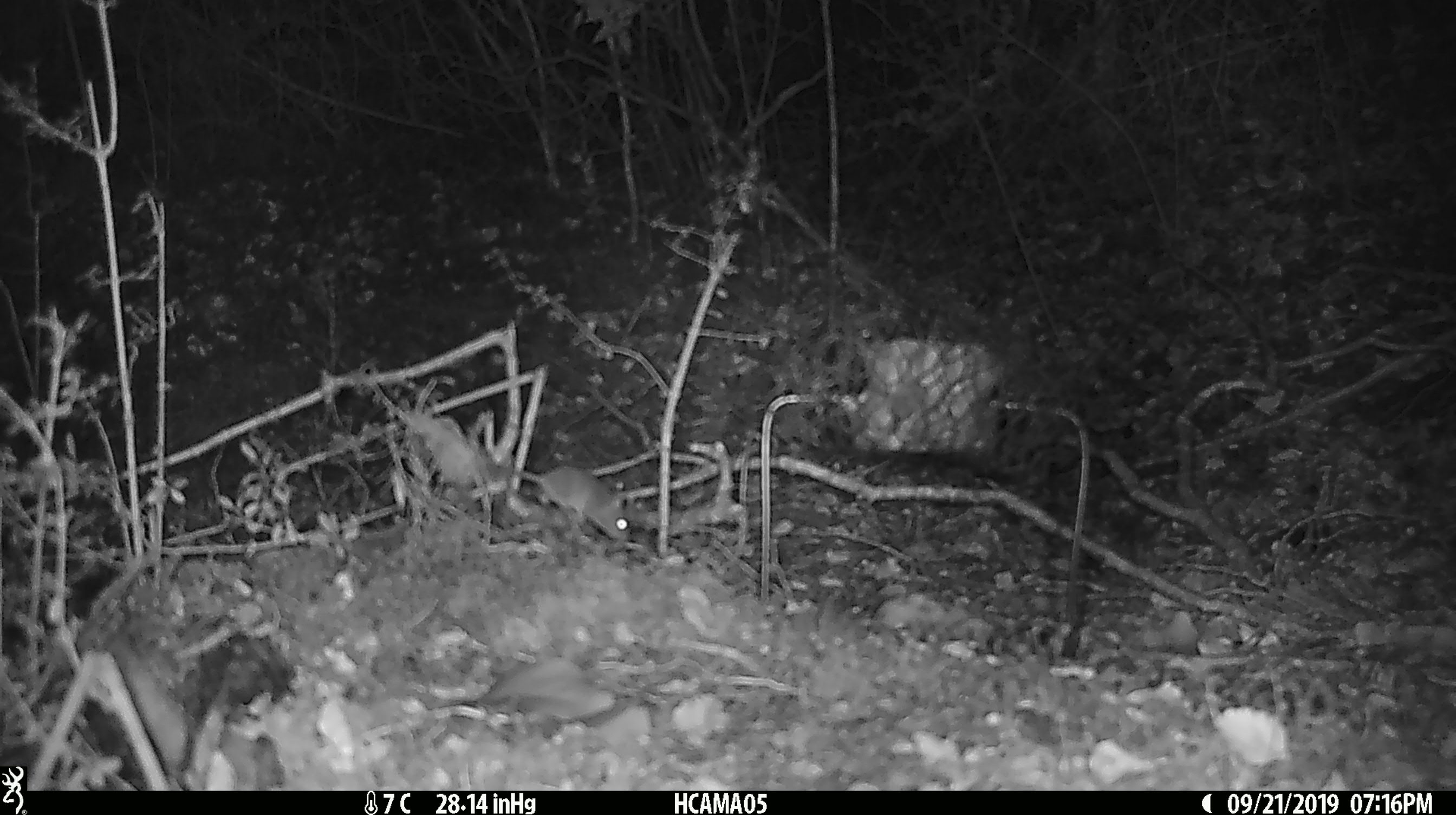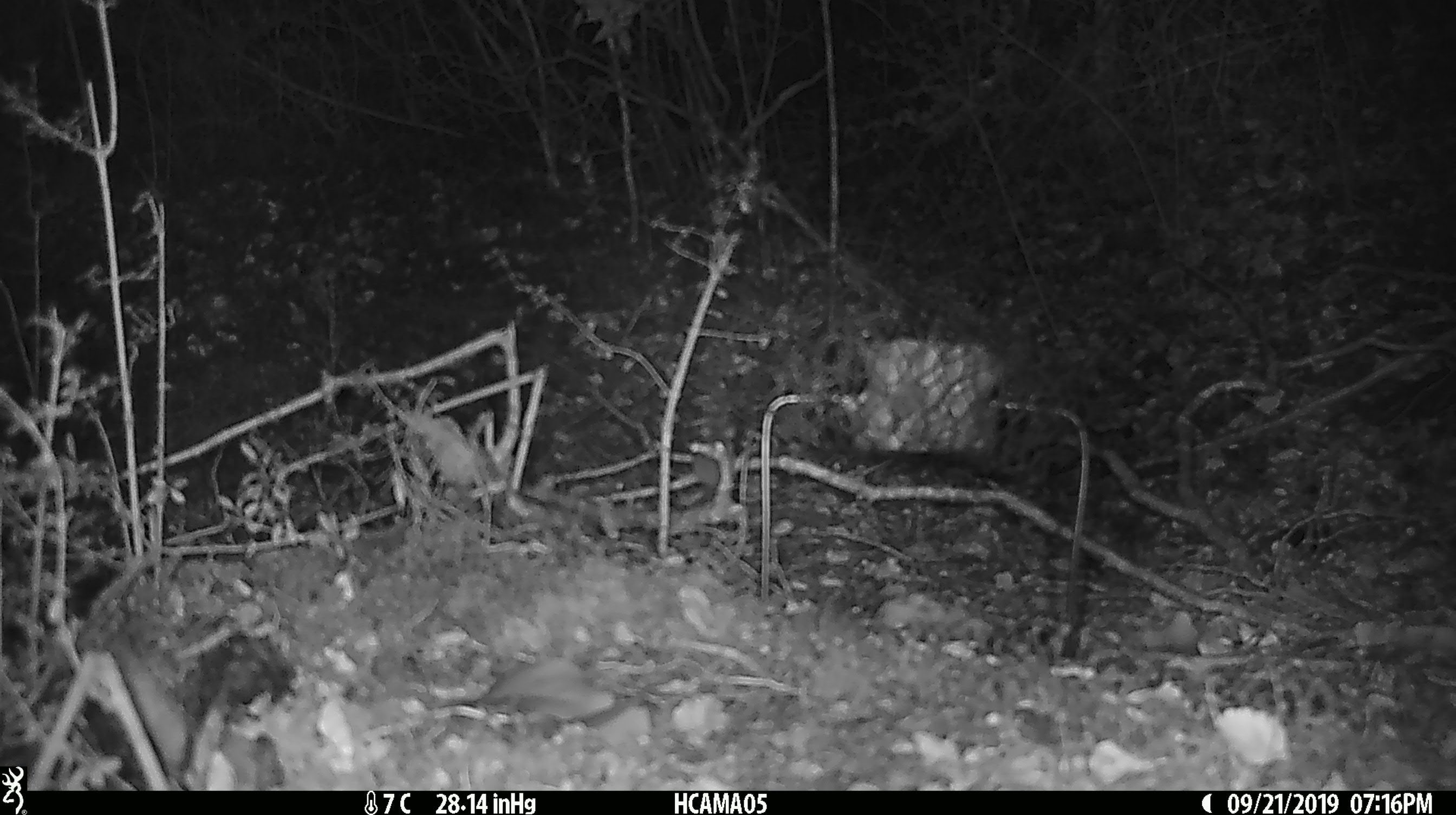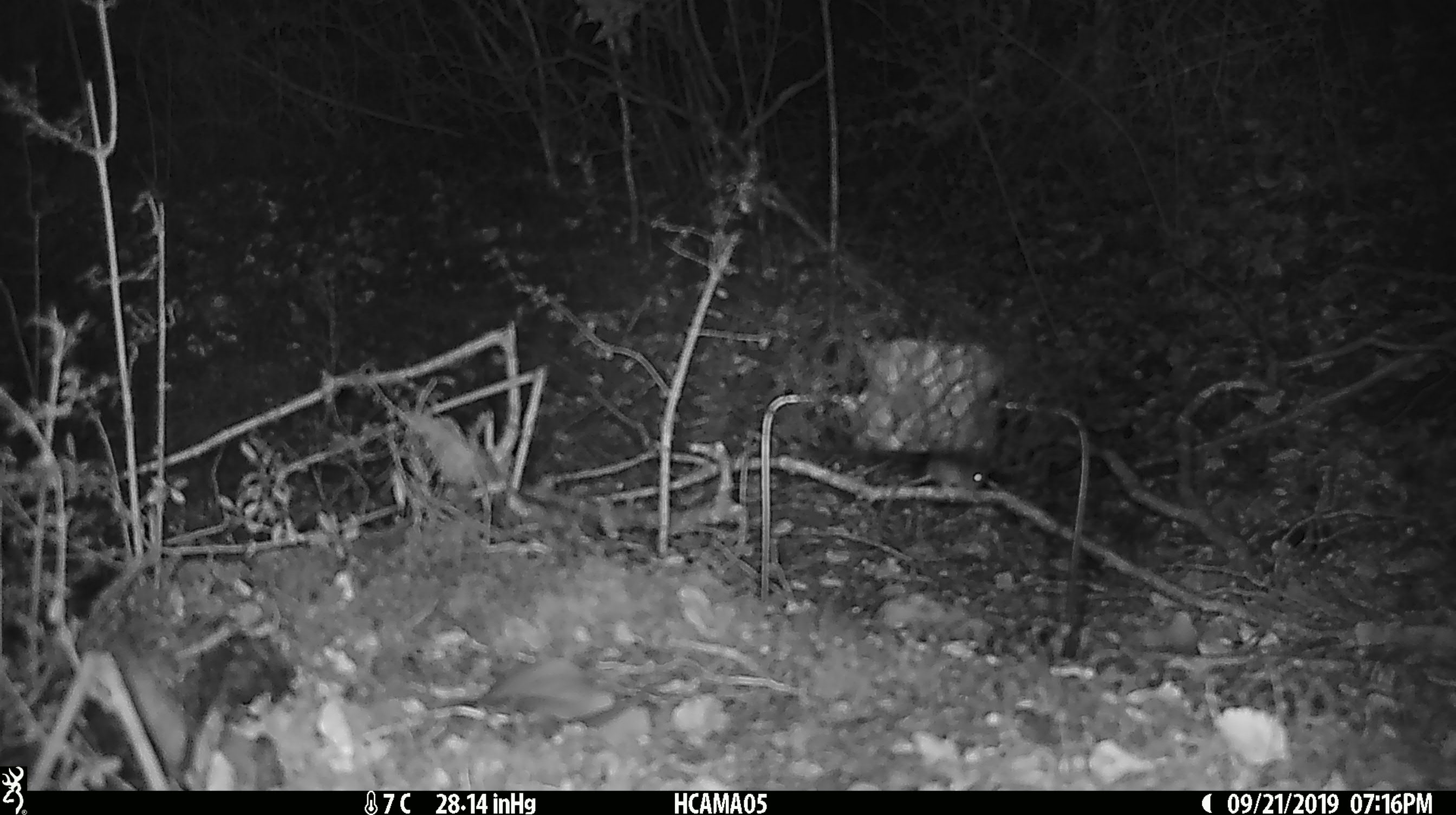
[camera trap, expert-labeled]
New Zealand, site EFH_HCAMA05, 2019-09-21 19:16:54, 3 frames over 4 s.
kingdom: Animalia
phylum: Chordata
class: Mammalia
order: Rodentia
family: Muridae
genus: Mus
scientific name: Mus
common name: mouse